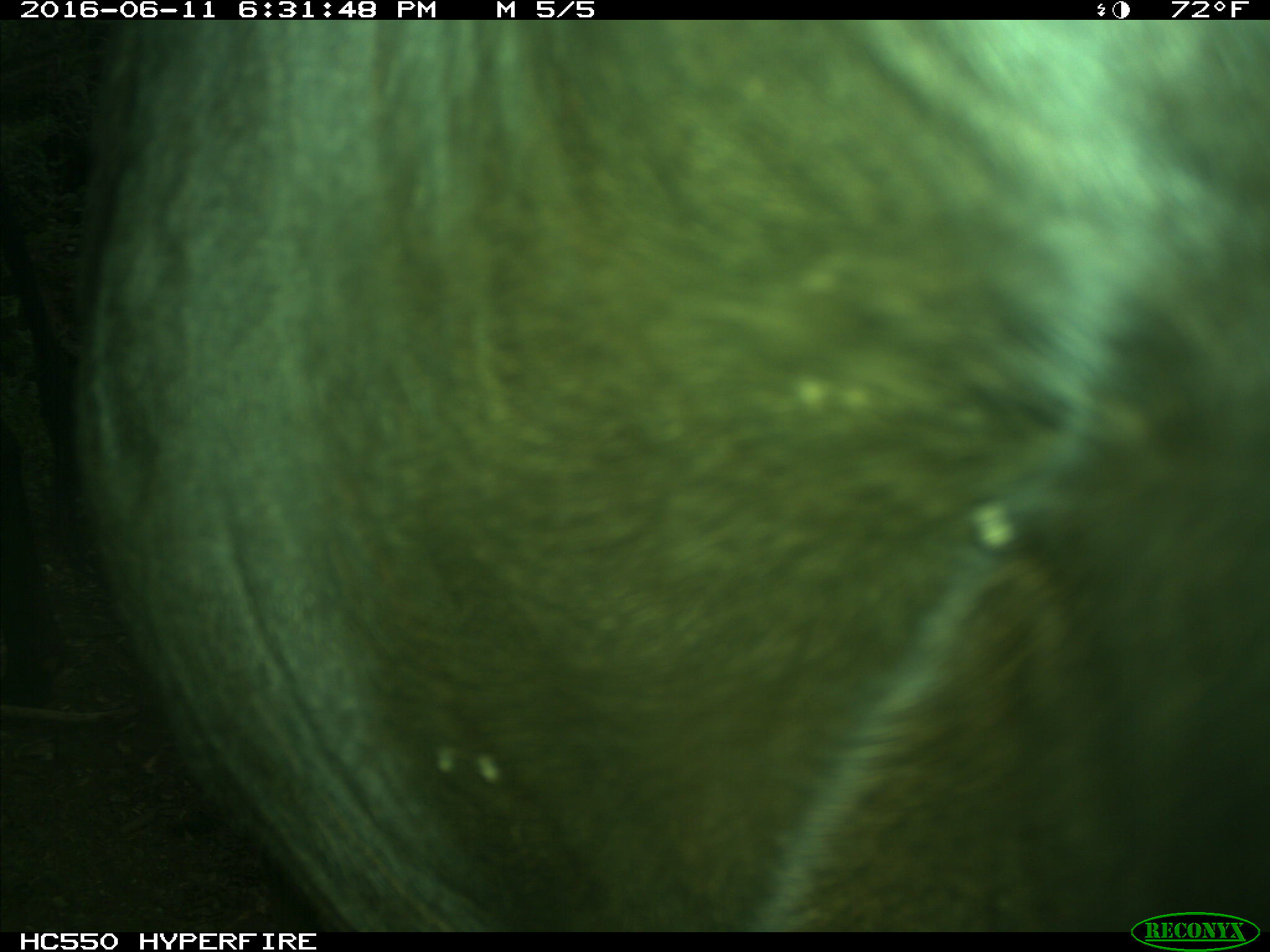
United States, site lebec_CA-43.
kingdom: Animalia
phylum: Chordata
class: Mammalia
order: Artiodactyla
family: Bovidae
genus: Bos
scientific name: Bos taurus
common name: domestic cow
Bos taurus (domestic cow).